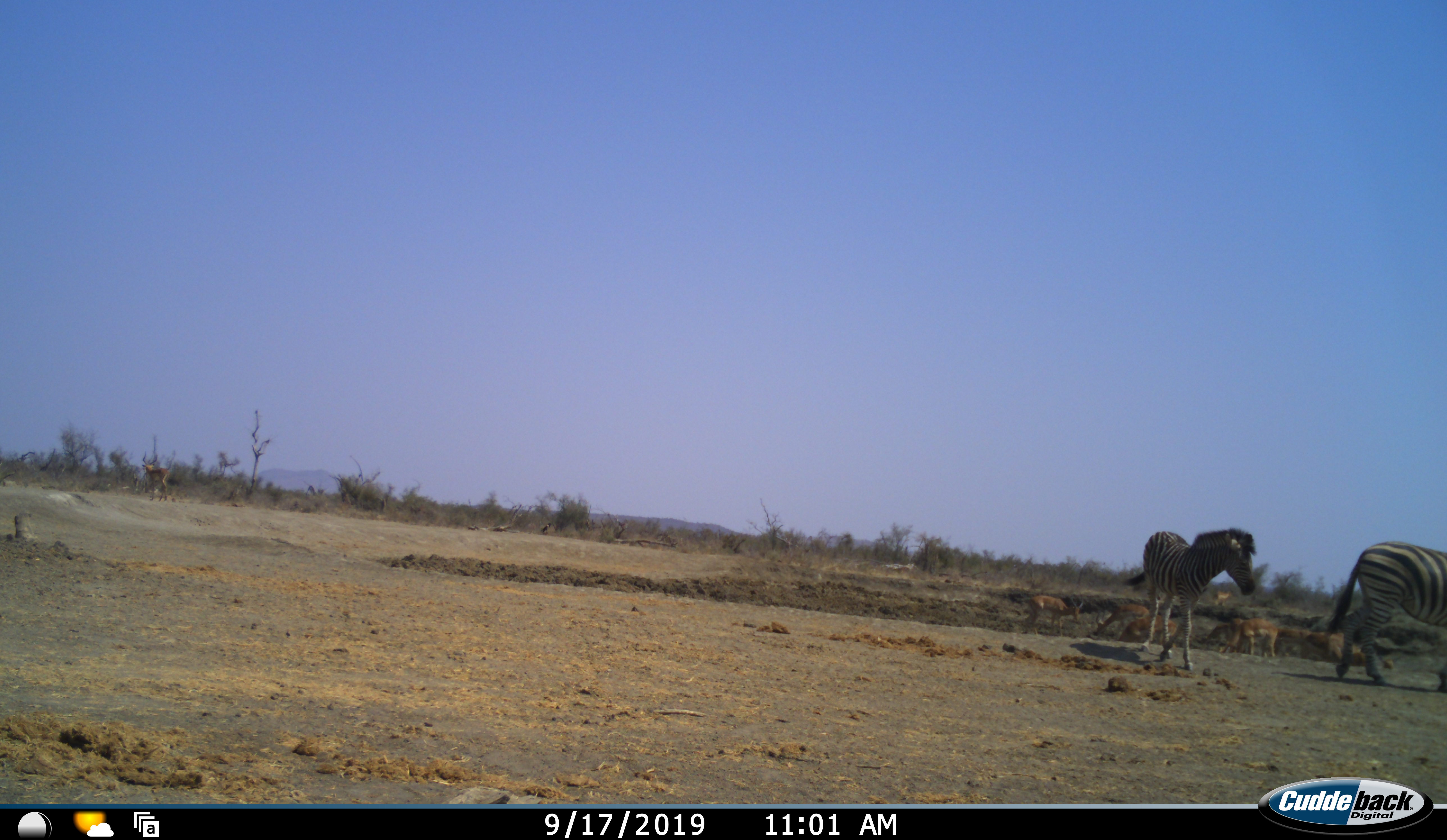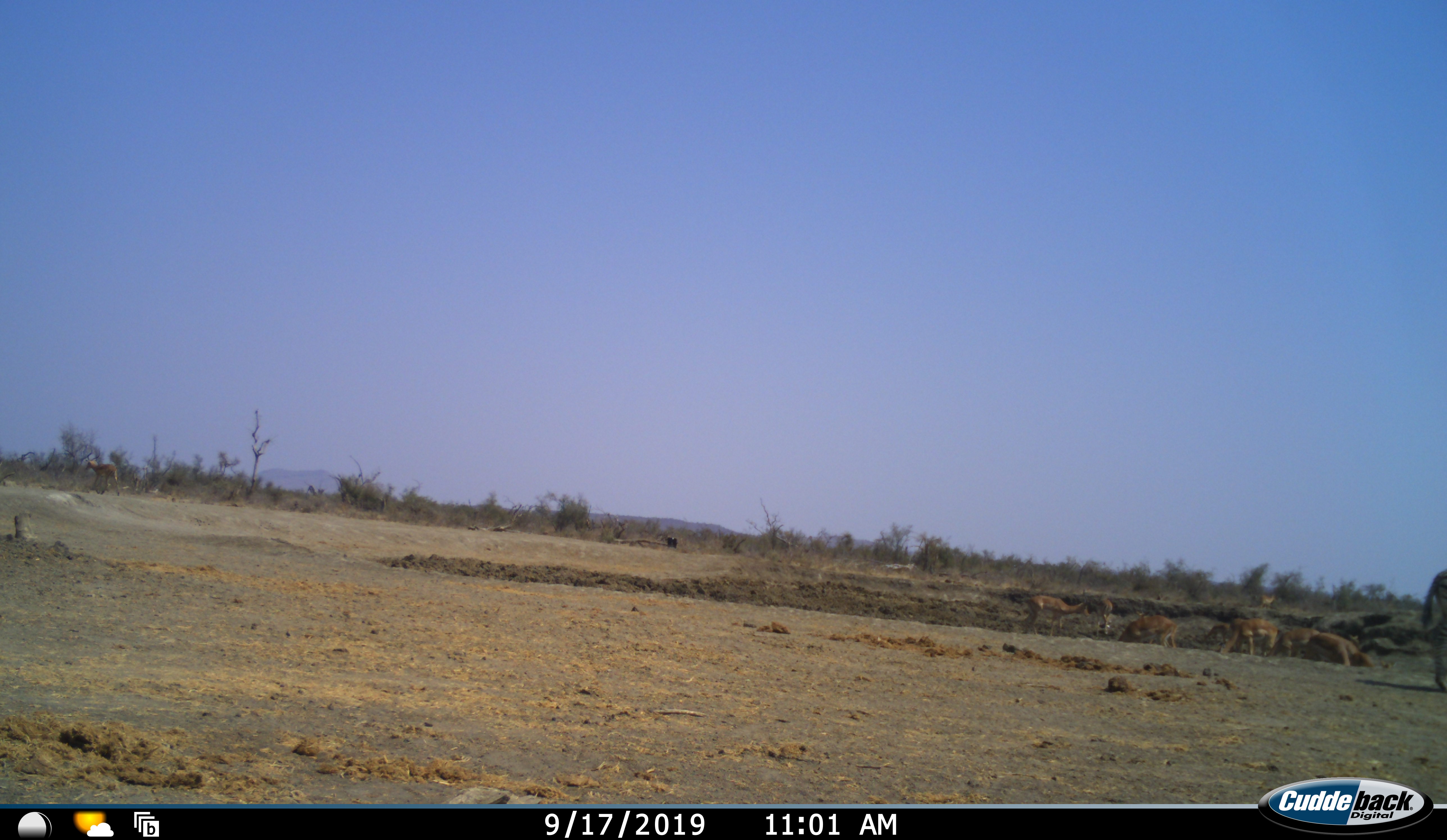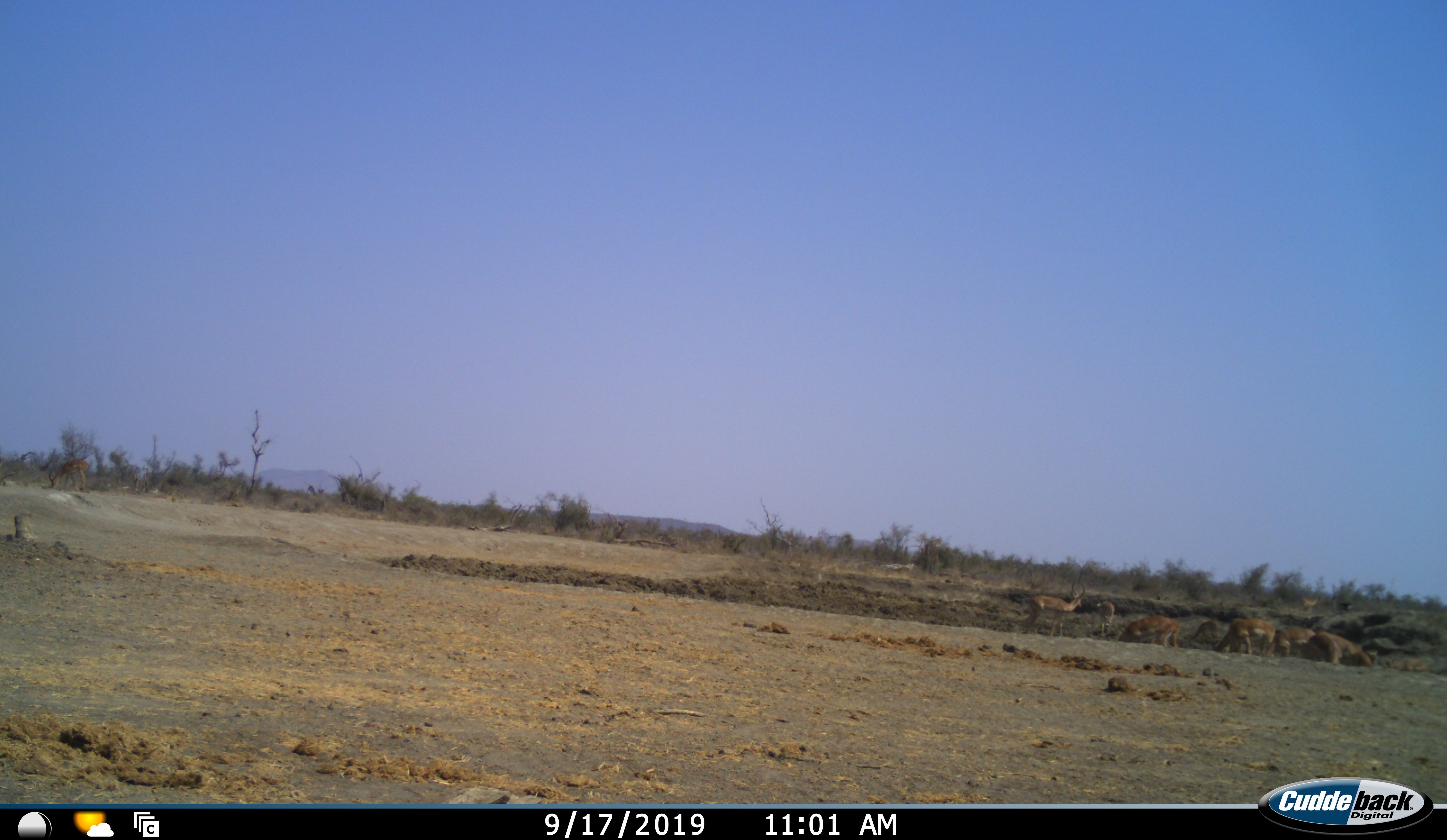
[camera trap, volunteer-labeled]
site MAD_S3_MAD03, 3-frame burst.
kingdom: Animalia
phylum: Chordata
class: Mammalia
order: Artiodactyla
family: Bovidae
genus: Aepyceros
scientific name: Aepyceros melampus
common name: impala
Impala (Aepyceros melampus), count 8. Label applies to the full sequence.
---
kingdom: Animalia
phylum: Chordata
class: Mammalia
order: Perissodactyla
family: Equidae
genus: Equus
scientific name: Equus quagga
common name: plains zebra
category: zebraplains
Zebraplains (plains zebra) (Equus quagga), count 2. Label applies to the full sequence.